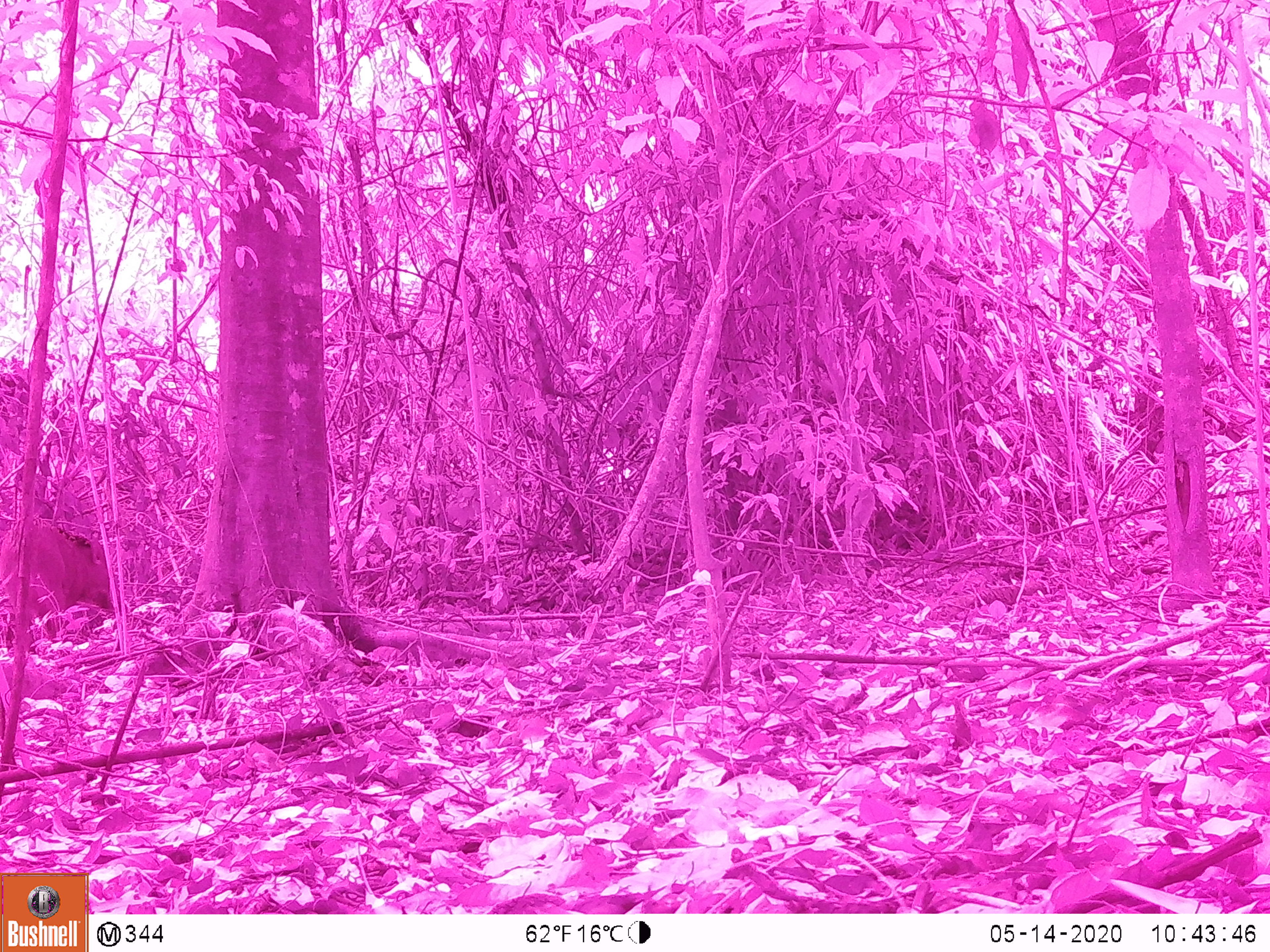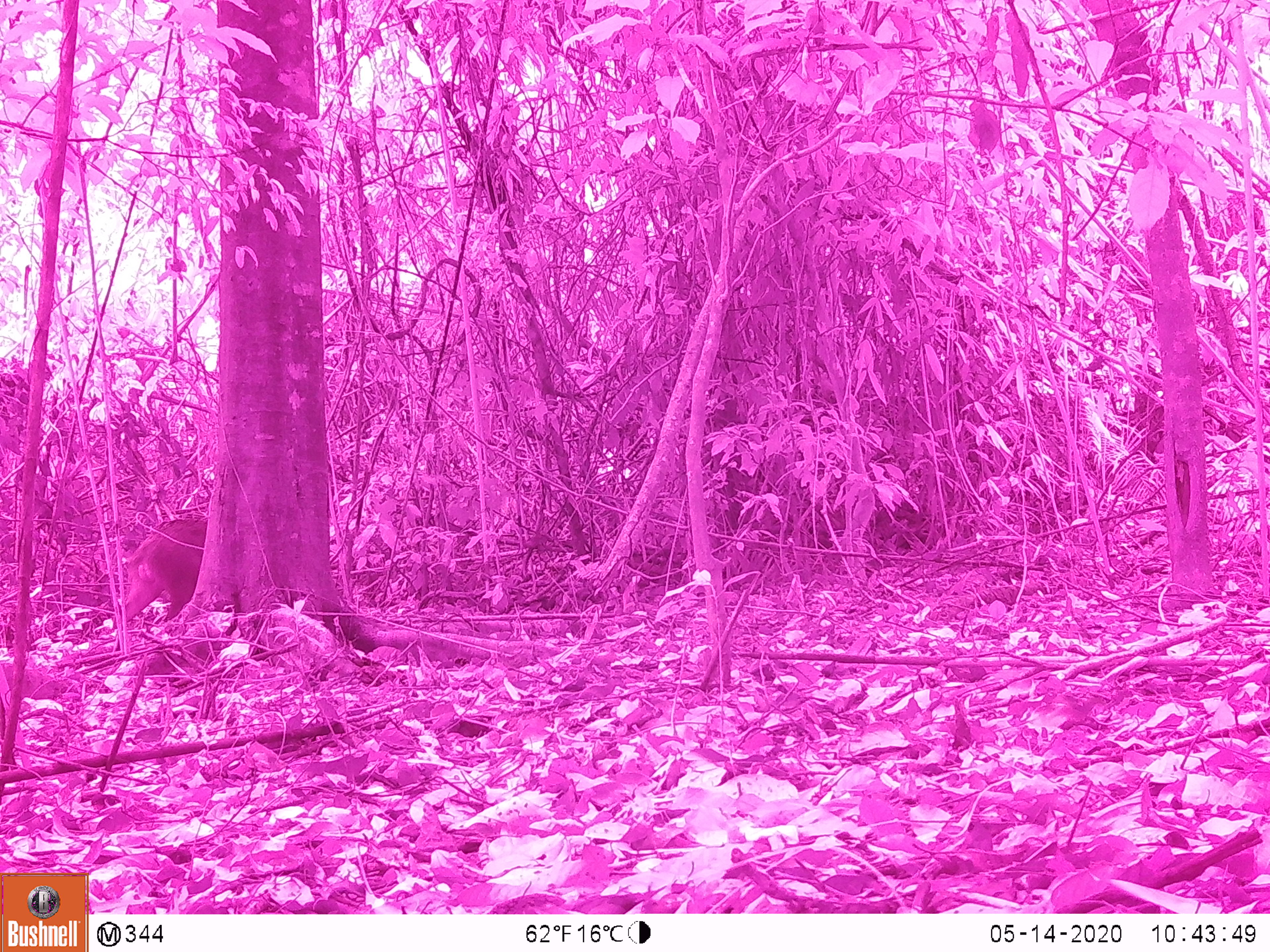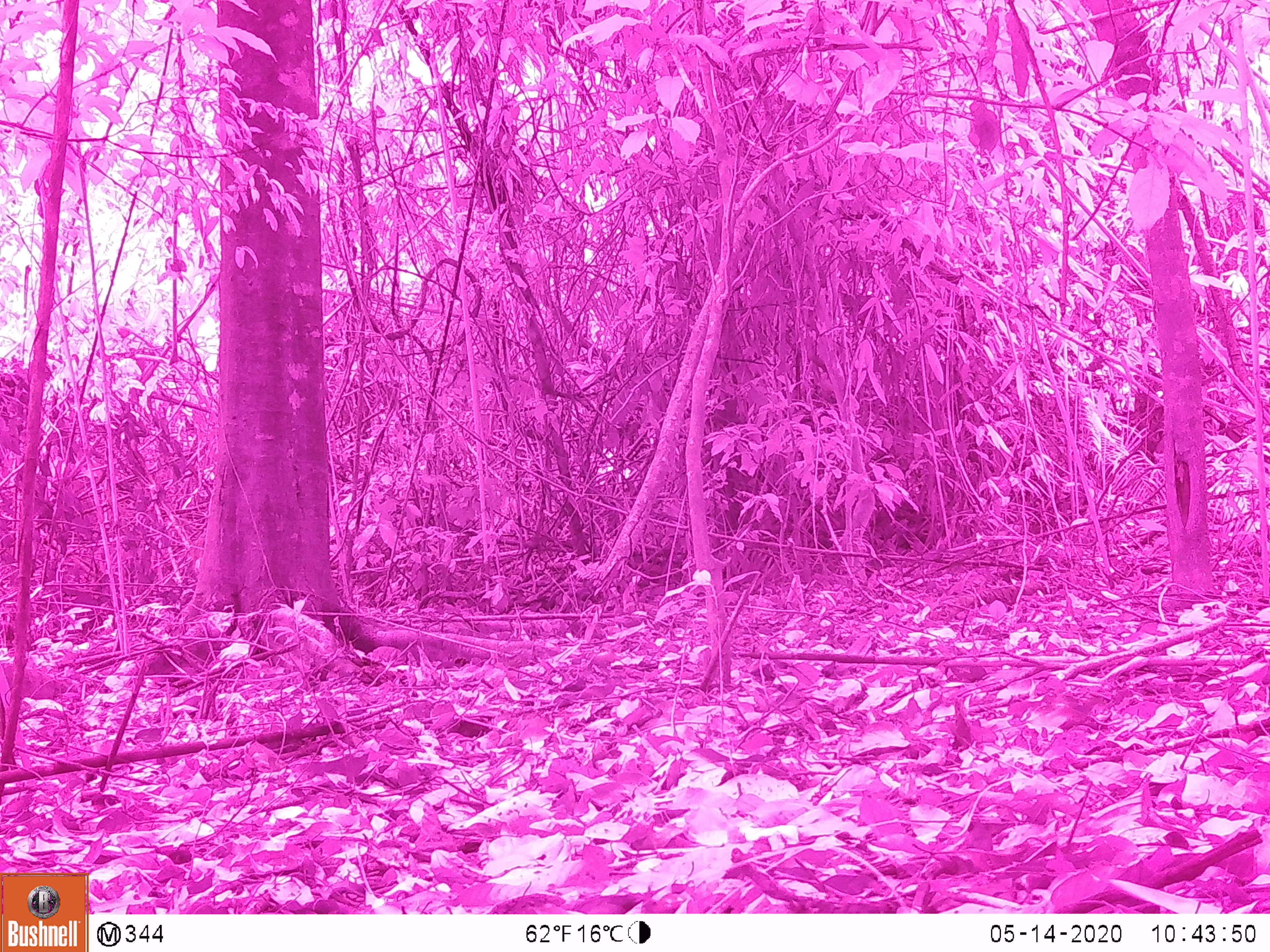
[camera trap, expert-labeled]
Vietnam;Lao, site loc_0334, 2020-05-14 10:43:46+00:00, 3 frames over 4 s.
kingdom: Animalia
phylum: Chordata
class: Mammalia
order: Artiodactyla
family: Suidae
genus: Sus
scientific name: Sus scrofa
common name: eurasian wild pig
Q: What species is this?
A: Eurasian wild pig (Sus scrofa).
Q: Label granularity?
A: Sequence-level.